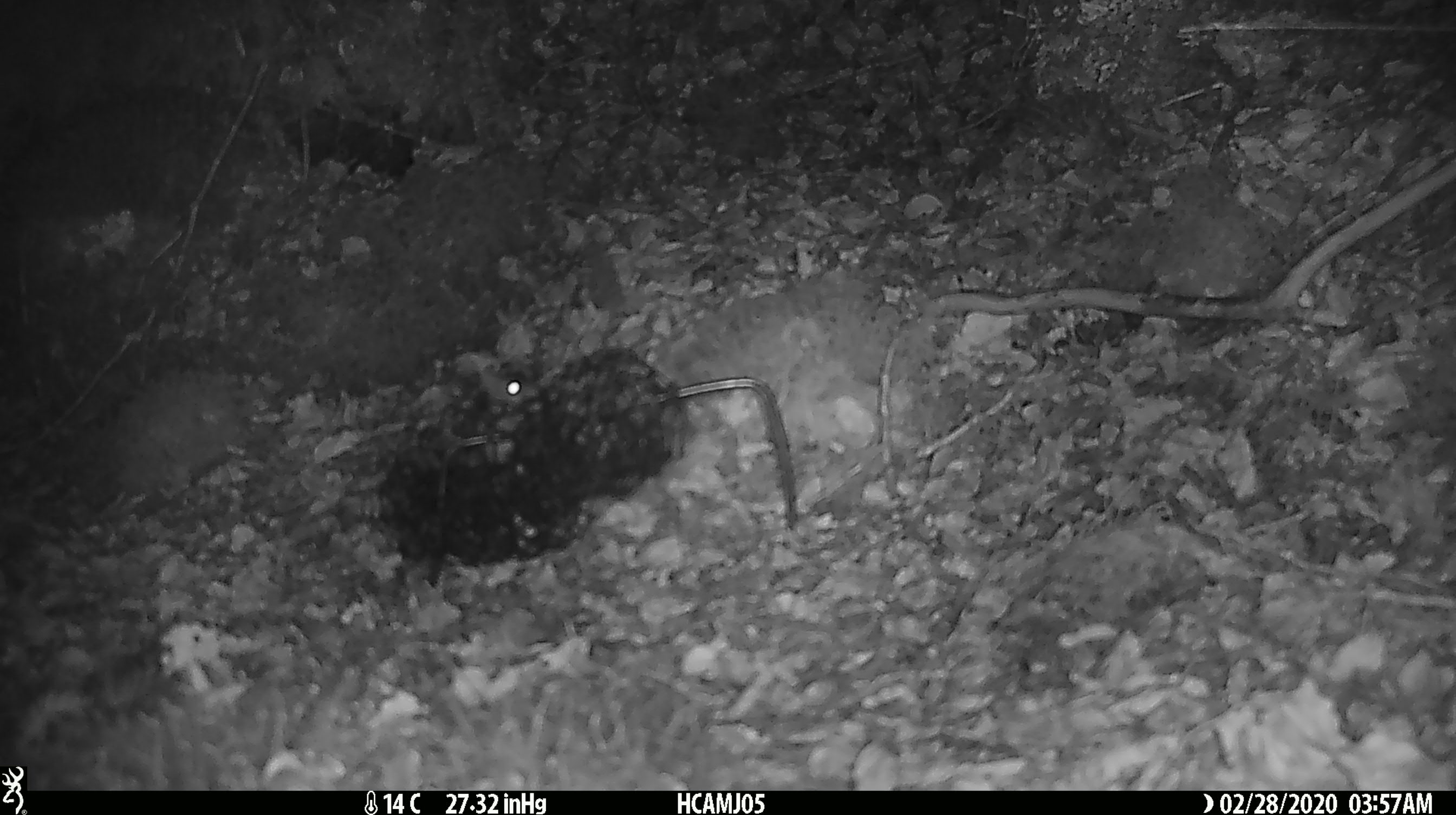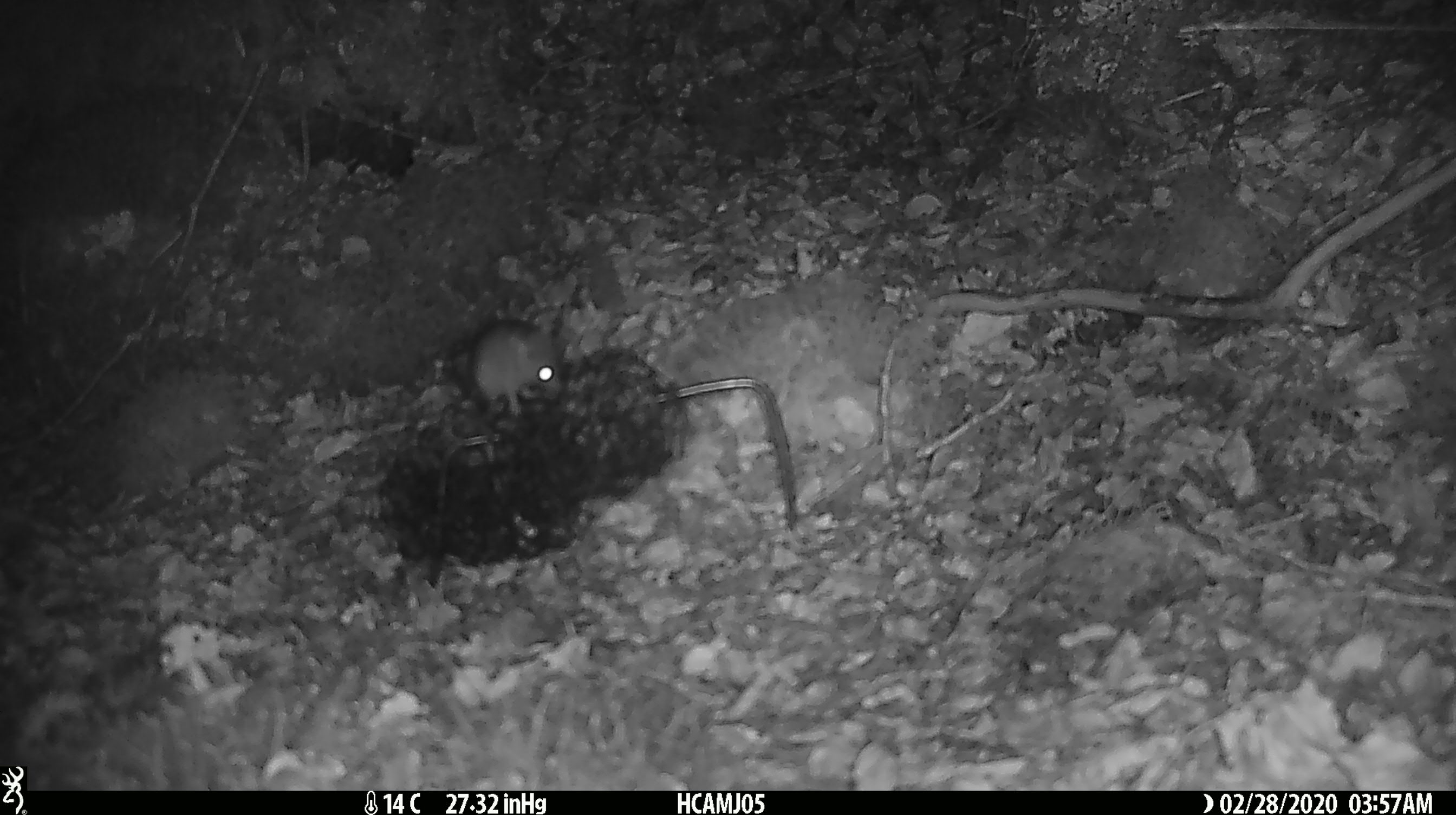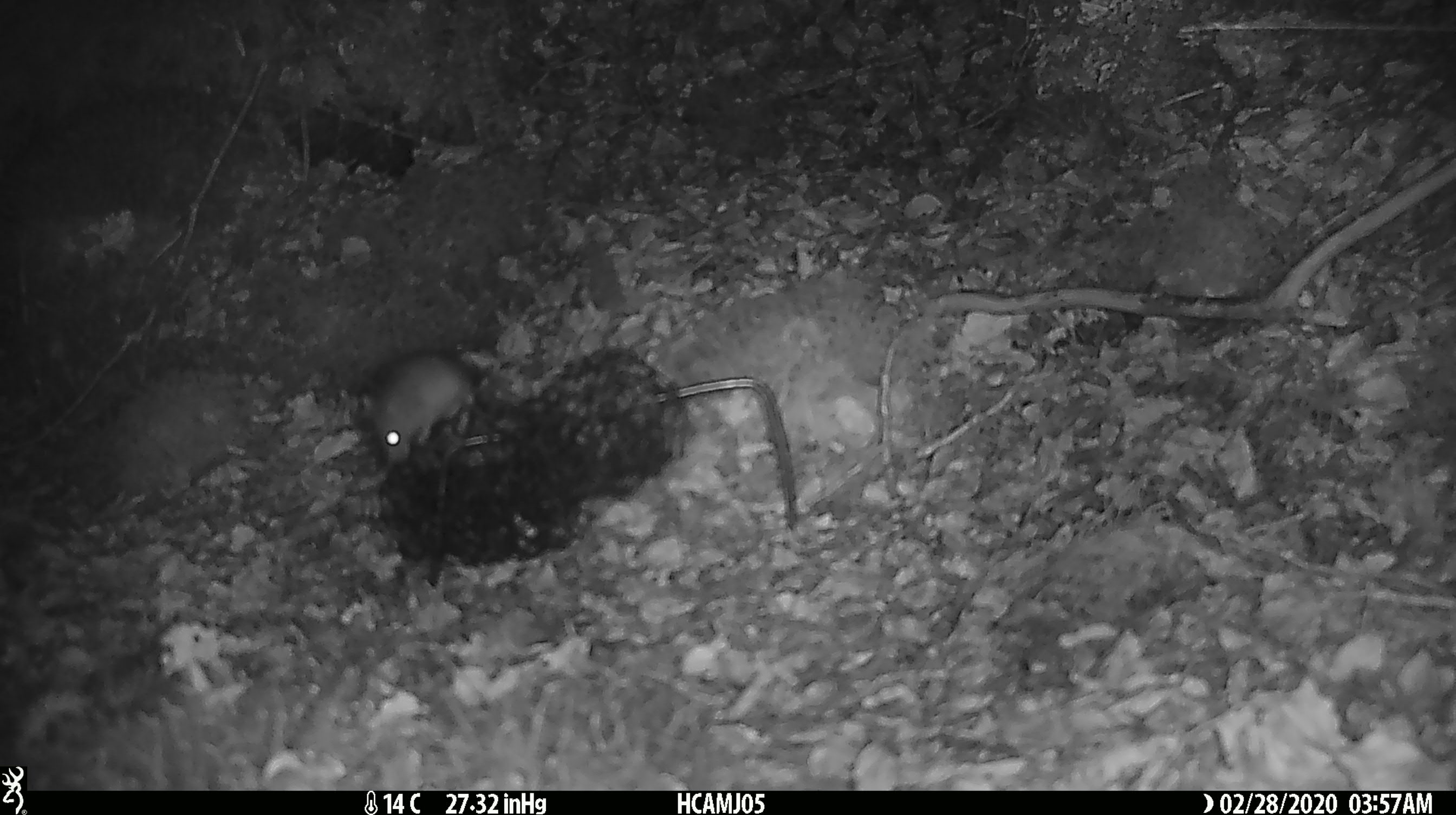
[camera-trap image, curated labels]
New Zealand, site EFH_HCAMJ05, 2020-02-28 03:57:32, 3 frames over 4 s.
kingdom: Animalia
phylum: Chordata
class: Mammalia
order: Rodentia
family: Muridae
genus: Mus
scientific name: Mus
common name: mouse